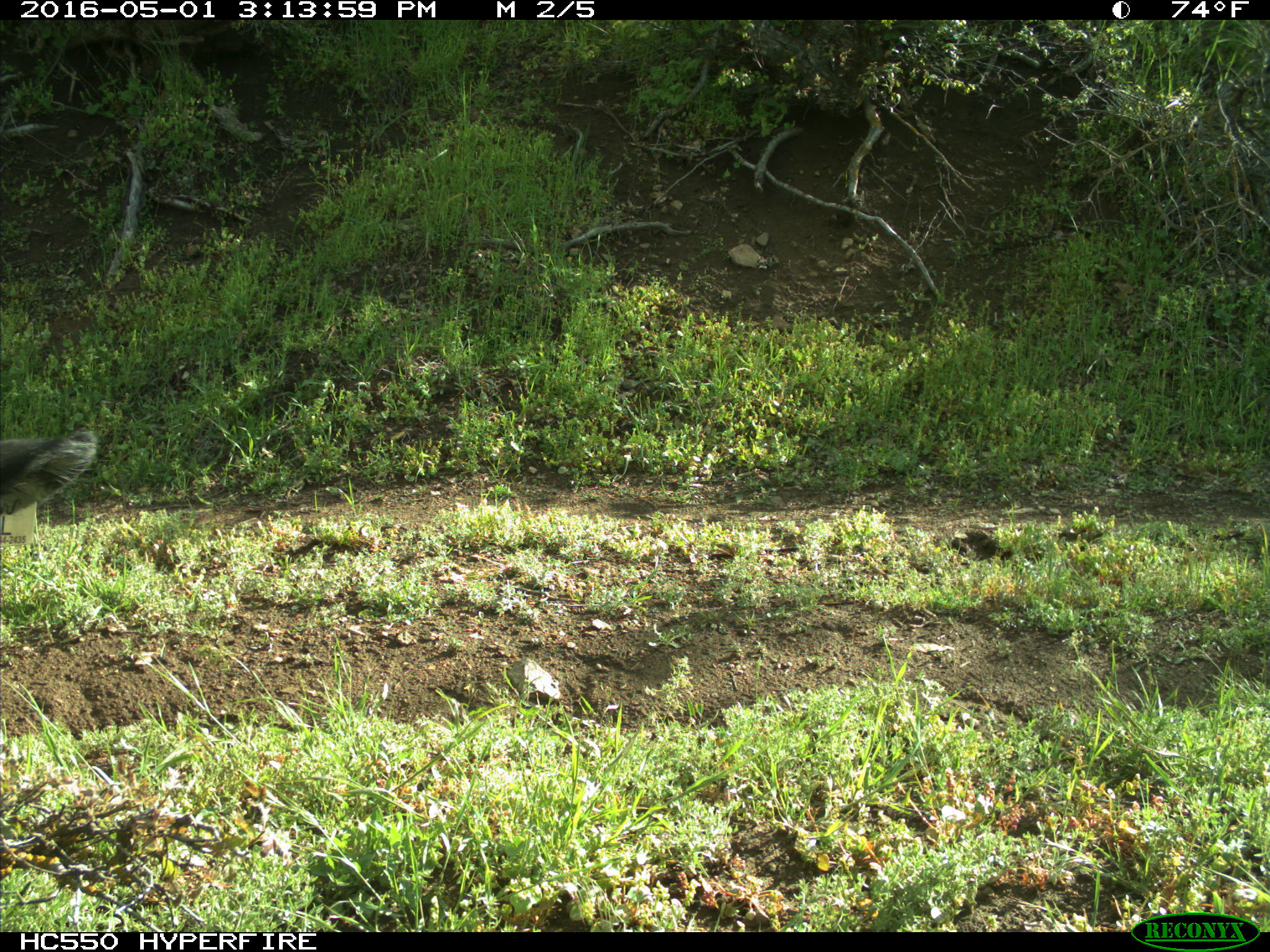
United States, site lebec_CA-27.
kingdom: Animalia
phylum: Chordata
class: Mammalia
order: Artiodactyla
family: Bovidae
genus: Bos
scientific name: Bos taurus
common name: domestic cow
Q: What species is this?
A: Bos taurus (domestic cow).